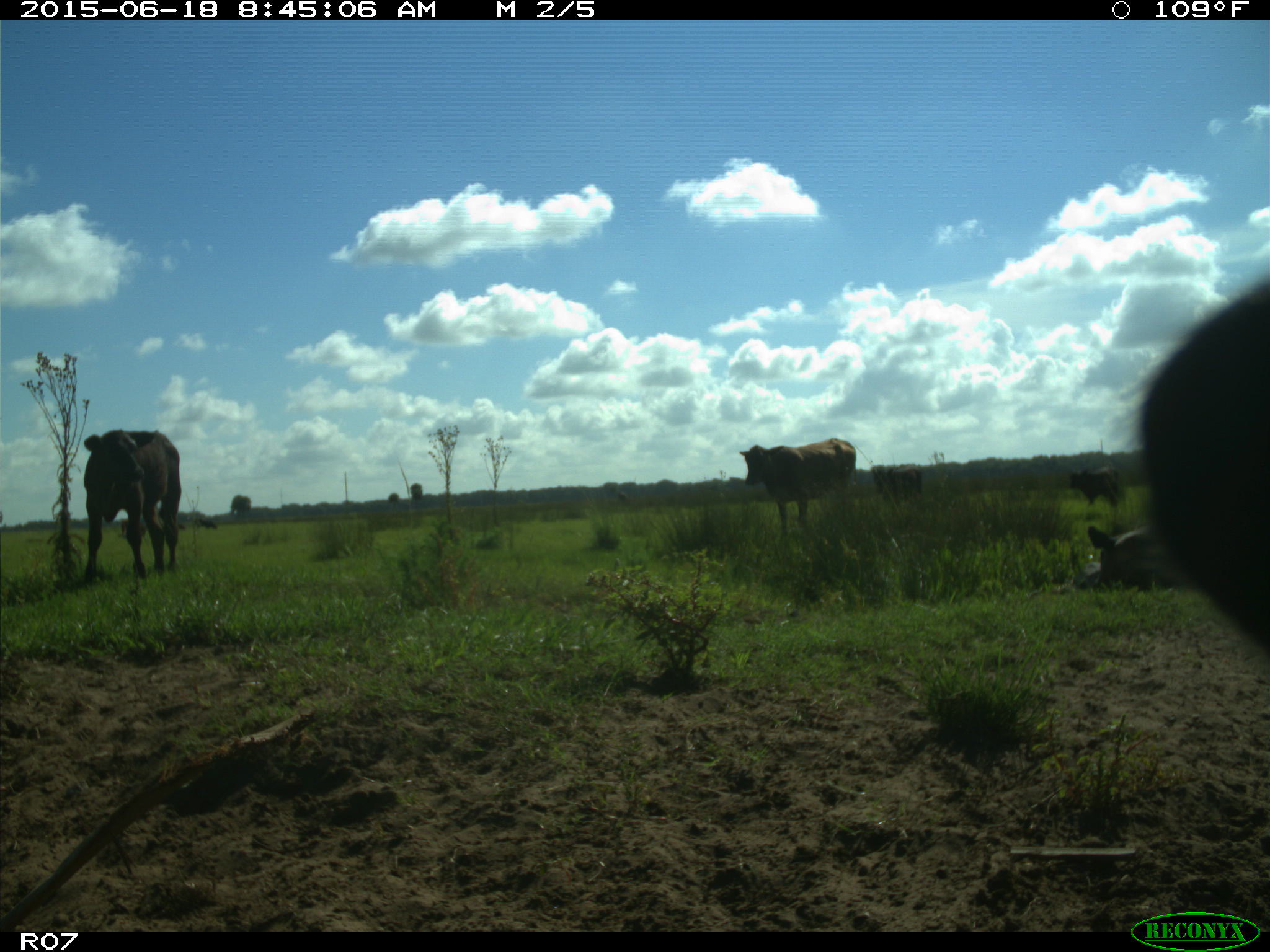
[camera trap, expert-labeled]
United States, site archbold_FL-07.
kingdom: Animalia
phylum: Chordata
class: Mammalia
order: Artiodactyla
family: Bovidae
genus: Bos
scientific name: Bos taurus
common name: domestic cow